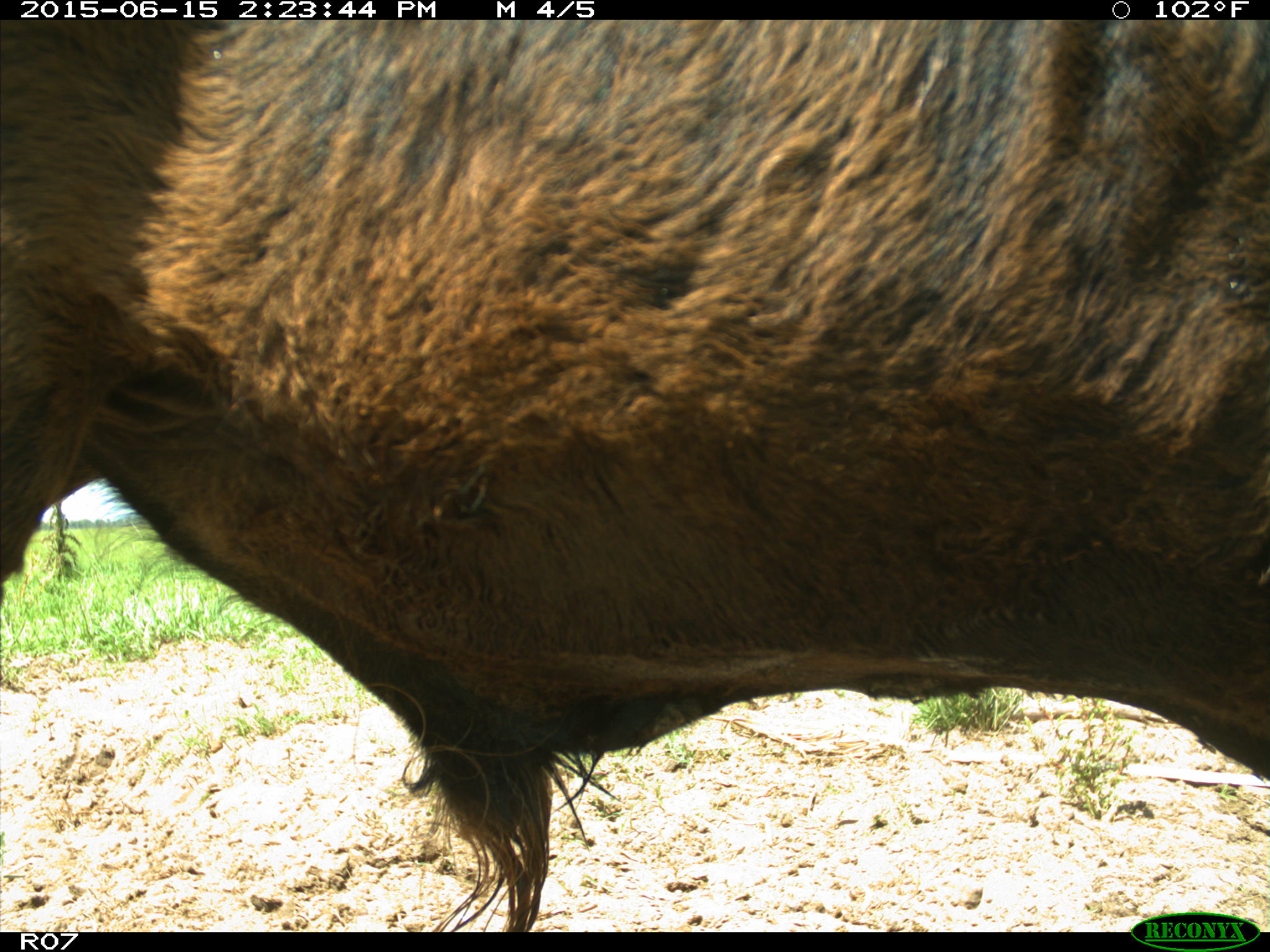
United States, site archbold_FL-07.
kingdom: Animalia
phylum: Chordata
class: Mammalia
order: Artiodactyla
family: Bovidae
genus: Bos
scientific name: Bos taurus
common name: domestic cow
Bos taurus (domestic cow).